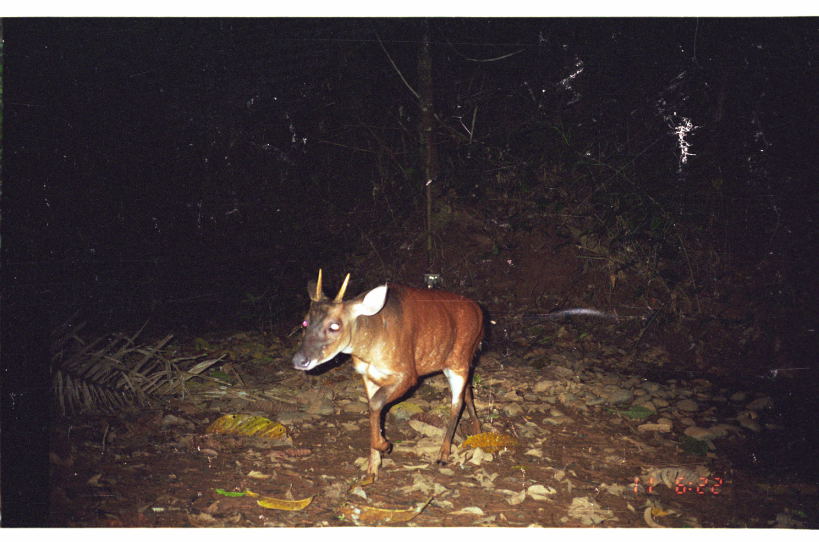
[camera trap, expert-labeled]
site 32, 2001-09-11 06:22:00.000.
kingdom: Animalia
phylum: Chordata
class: Mammalia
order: Artiodactyla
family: Cervidae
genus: Mazama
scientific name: Mazama americana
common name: red brocket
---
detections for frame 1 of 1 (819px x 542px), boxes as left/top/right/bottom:
mazama americana: 292/267/485/473